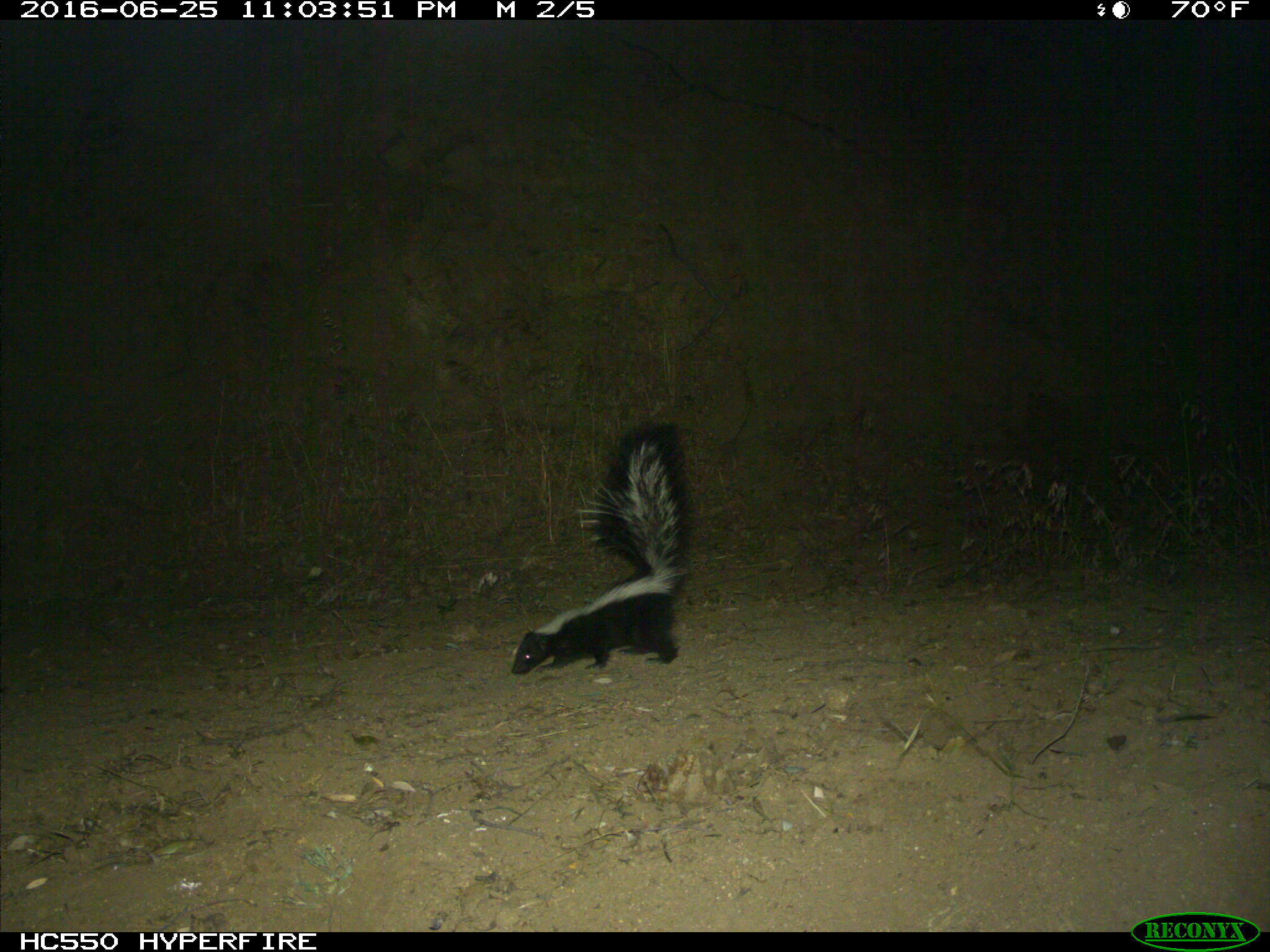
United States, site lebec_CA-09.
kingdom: Animalia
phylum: Chordata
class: Mammalia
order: Carnivora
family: Mephitidae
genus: Mephitis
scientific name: Mephitis mephitis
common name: striped skunk